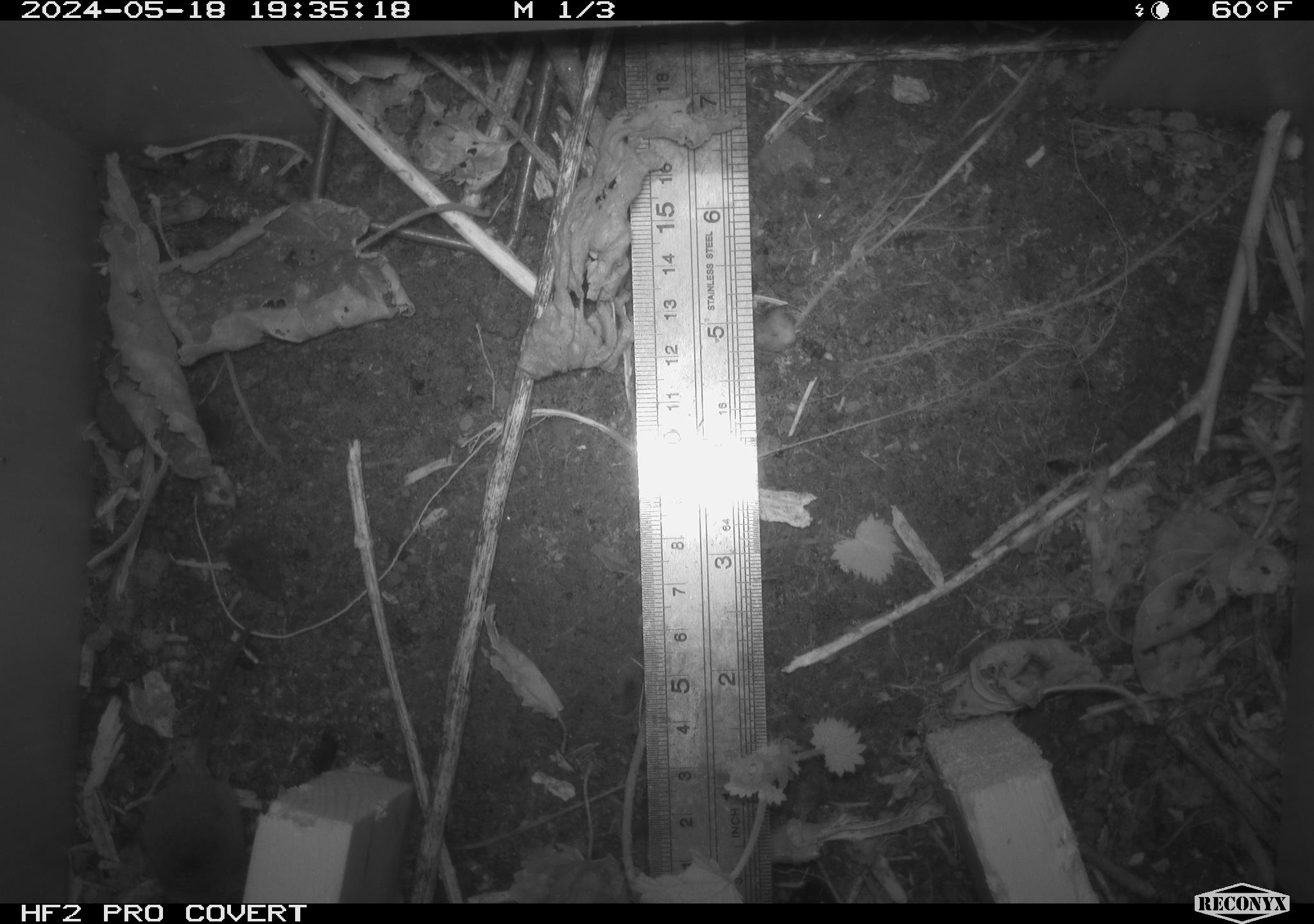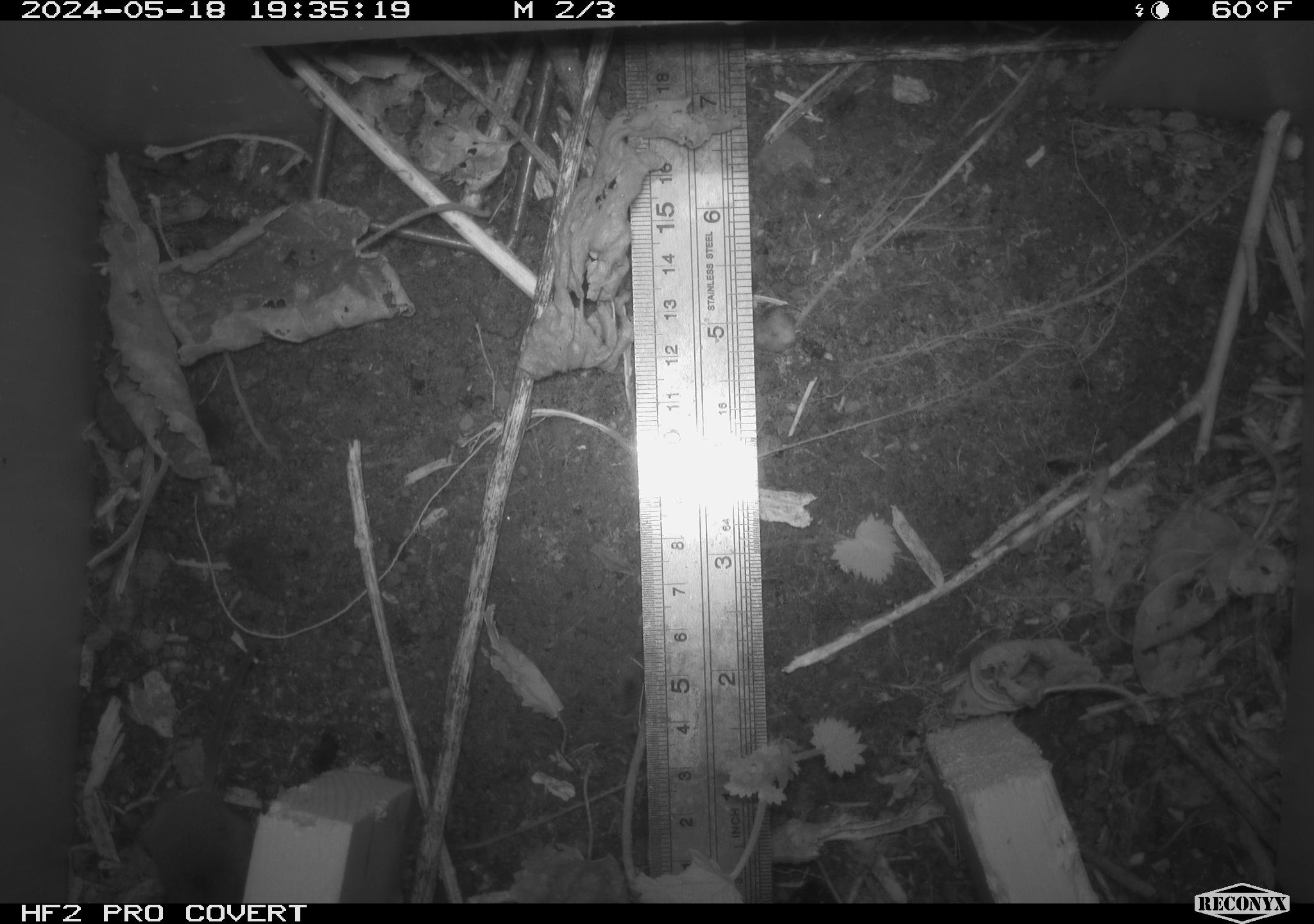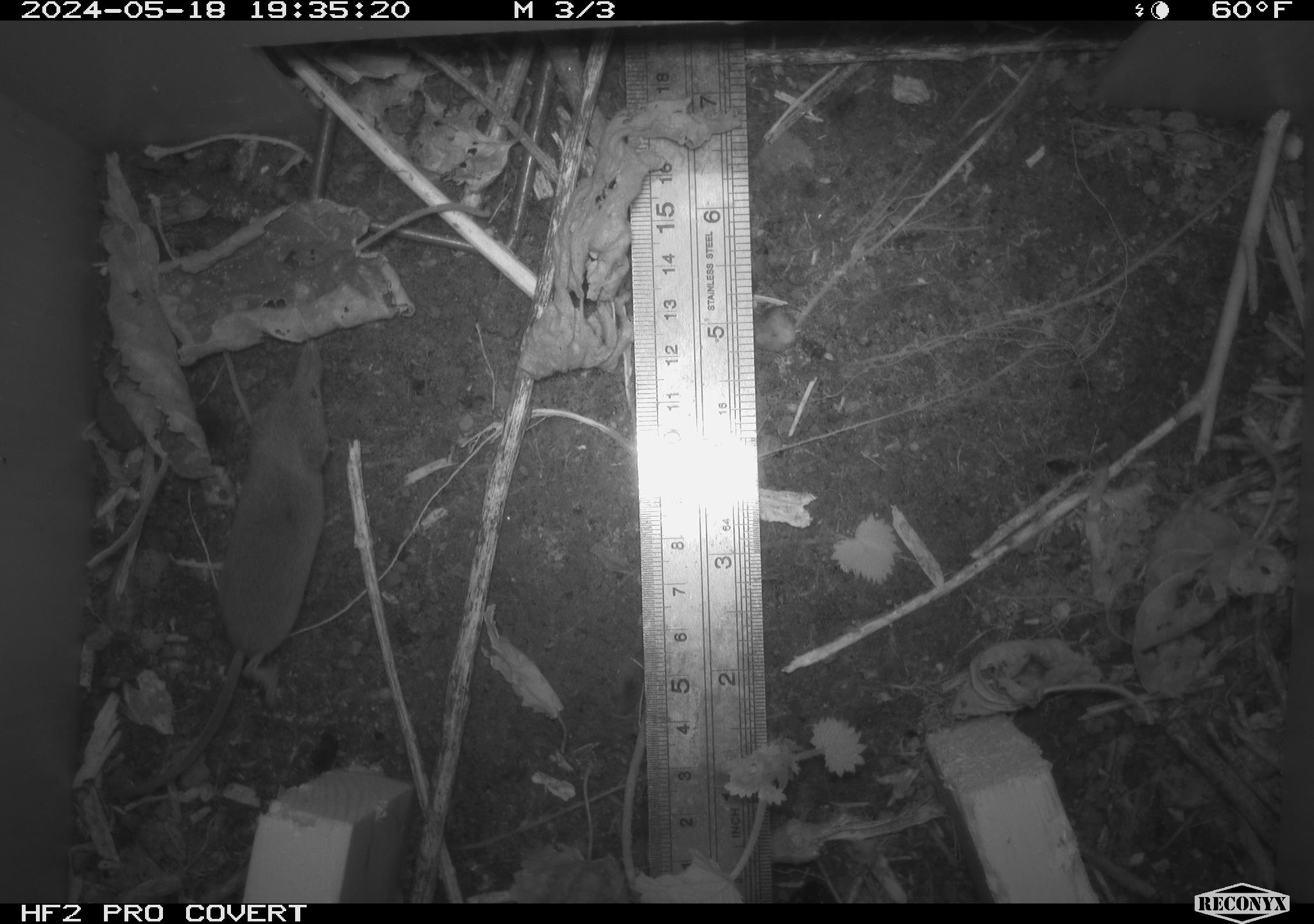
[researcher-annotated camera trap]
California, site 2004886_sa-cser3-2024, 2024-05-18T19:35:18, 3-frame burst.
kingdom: Animalia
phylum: Chordata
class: Mammalia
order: Eulipotyphla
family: Soricidae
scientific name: Soricidae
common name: shrews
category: soricidae family